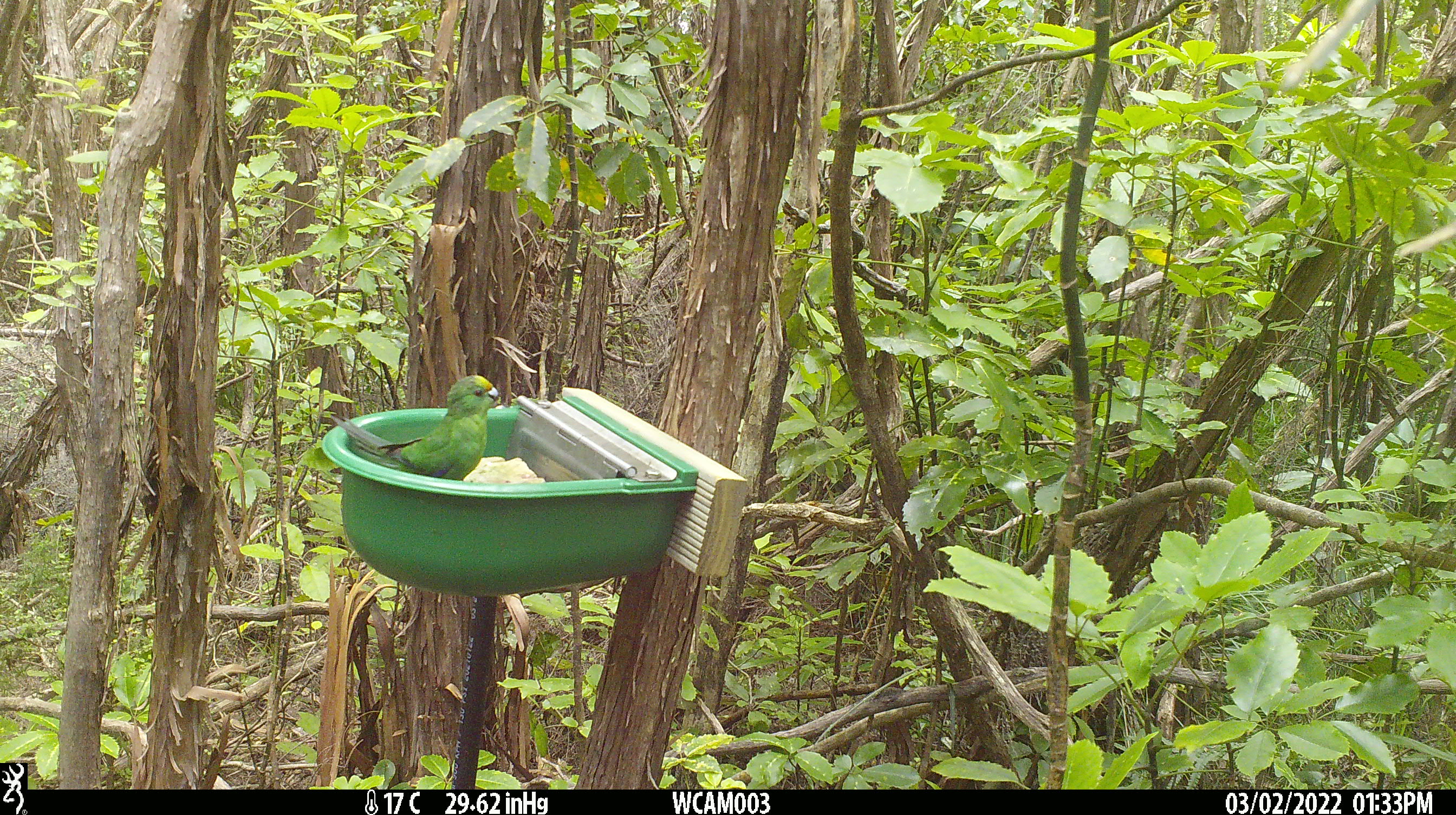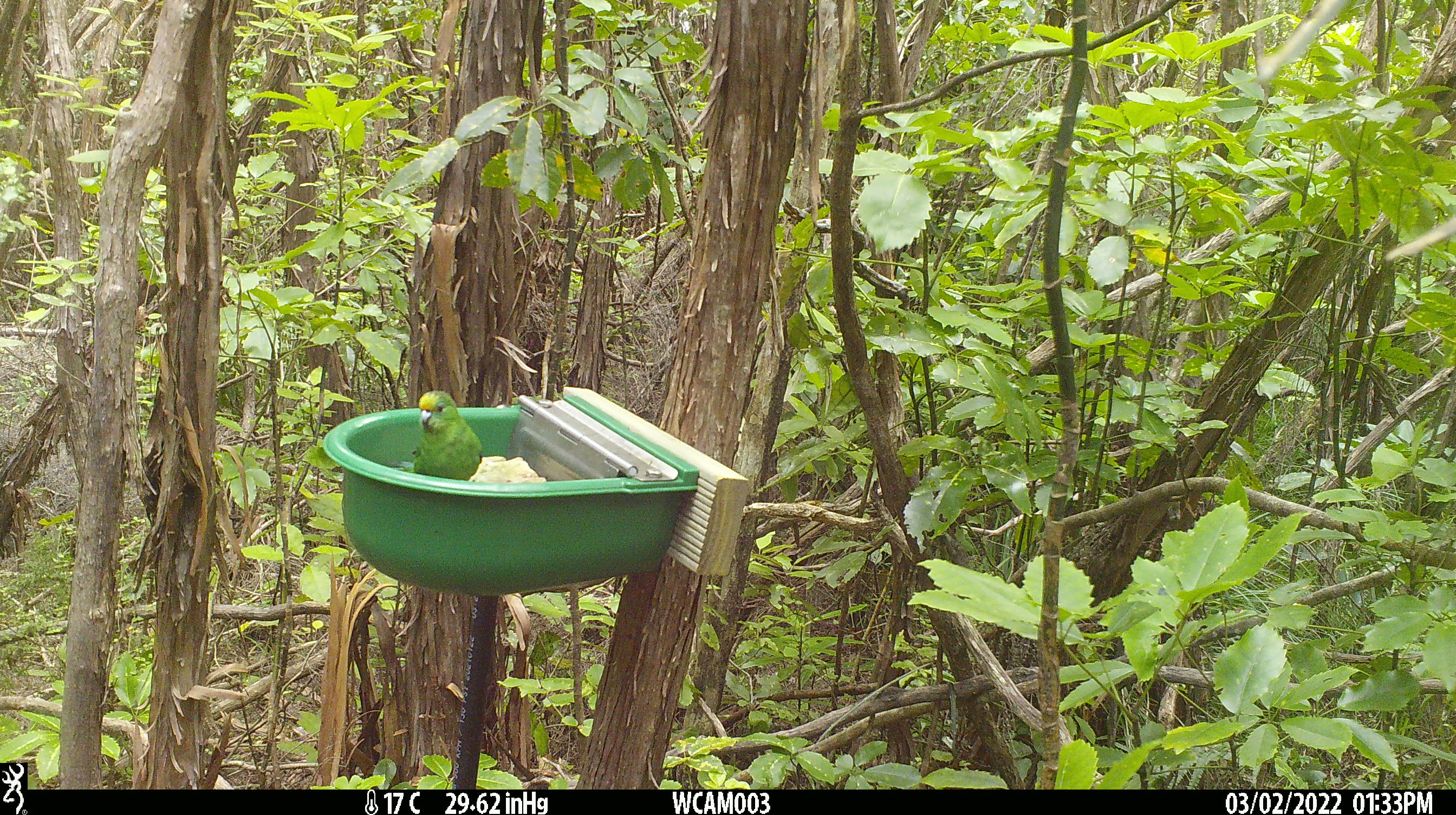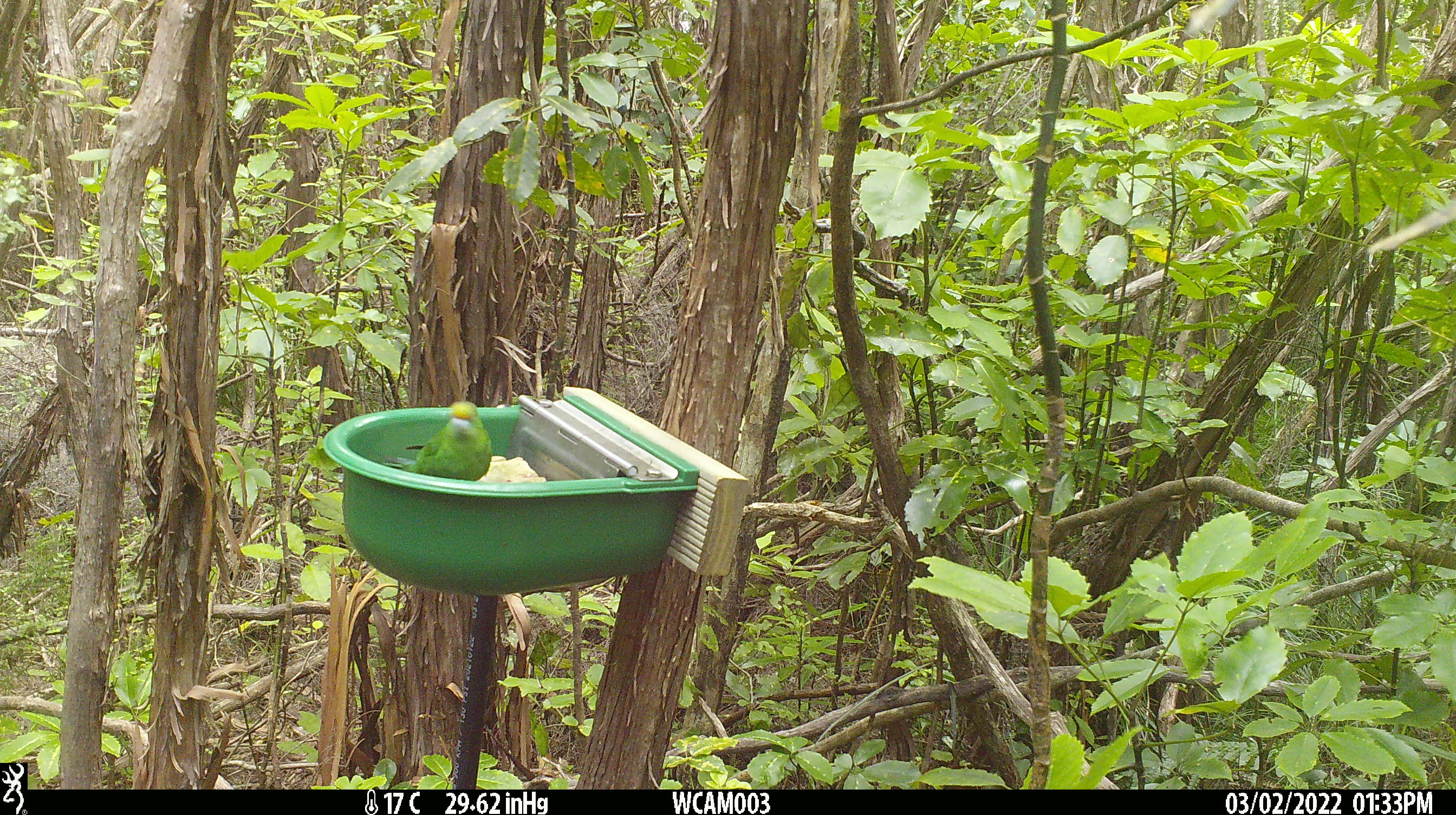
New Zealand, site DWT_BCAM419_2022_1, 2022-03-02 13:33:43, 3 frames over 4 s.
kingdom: Animalia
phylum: Chordata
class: Aves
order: Psittaciformes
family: Psittaculidae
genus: Cyanoramphus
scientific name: Cyanoramphus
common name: parakeet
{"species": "parakeet (Cyanoramphus)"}